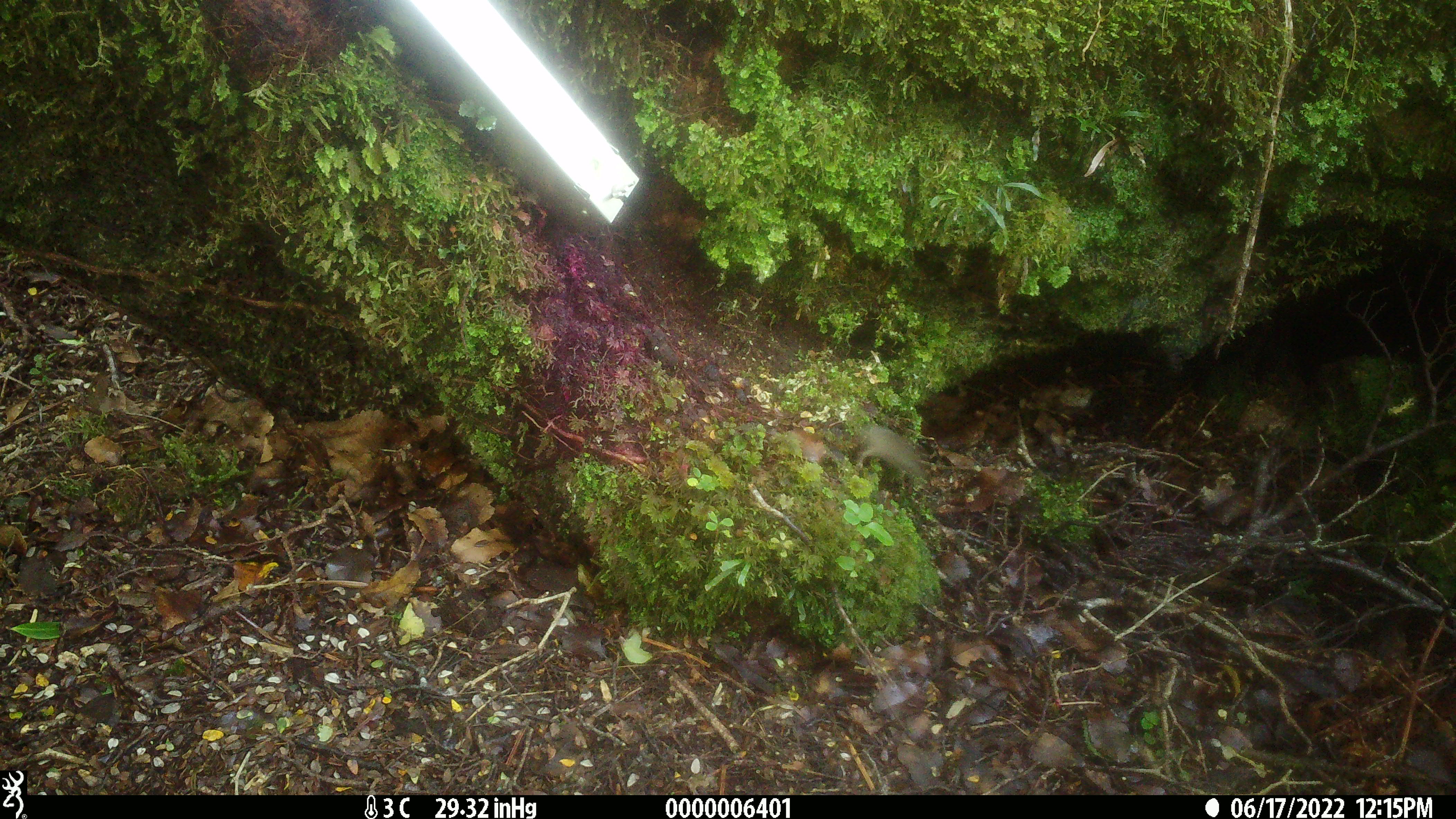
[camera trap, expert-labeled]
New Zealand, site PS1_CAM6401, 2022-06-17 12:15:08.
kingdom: Animalia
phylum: Chordata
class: Mammalia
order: Rodentia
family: Muridae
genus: Mus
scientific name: Mus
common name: mouse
Mouse (Mus).